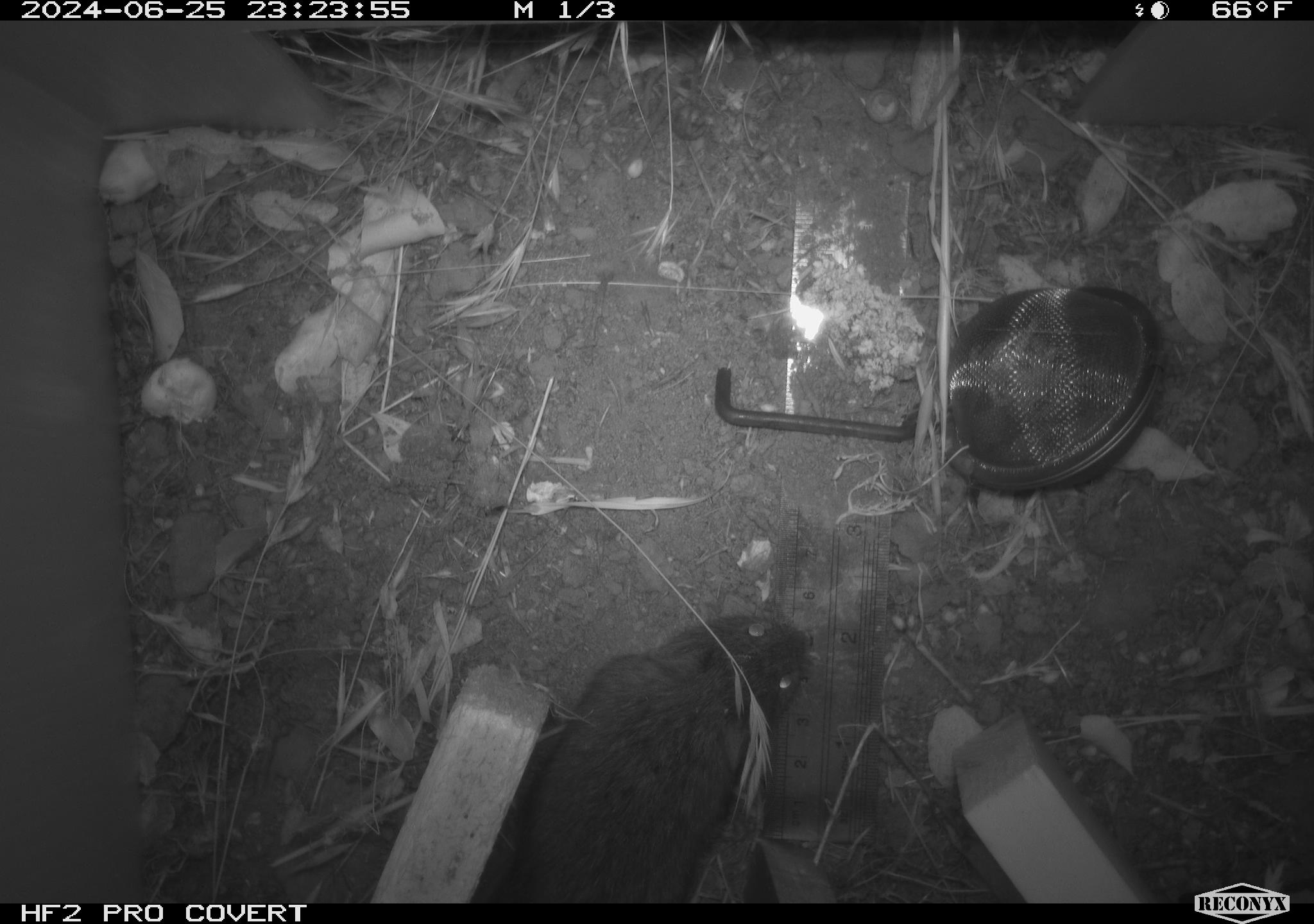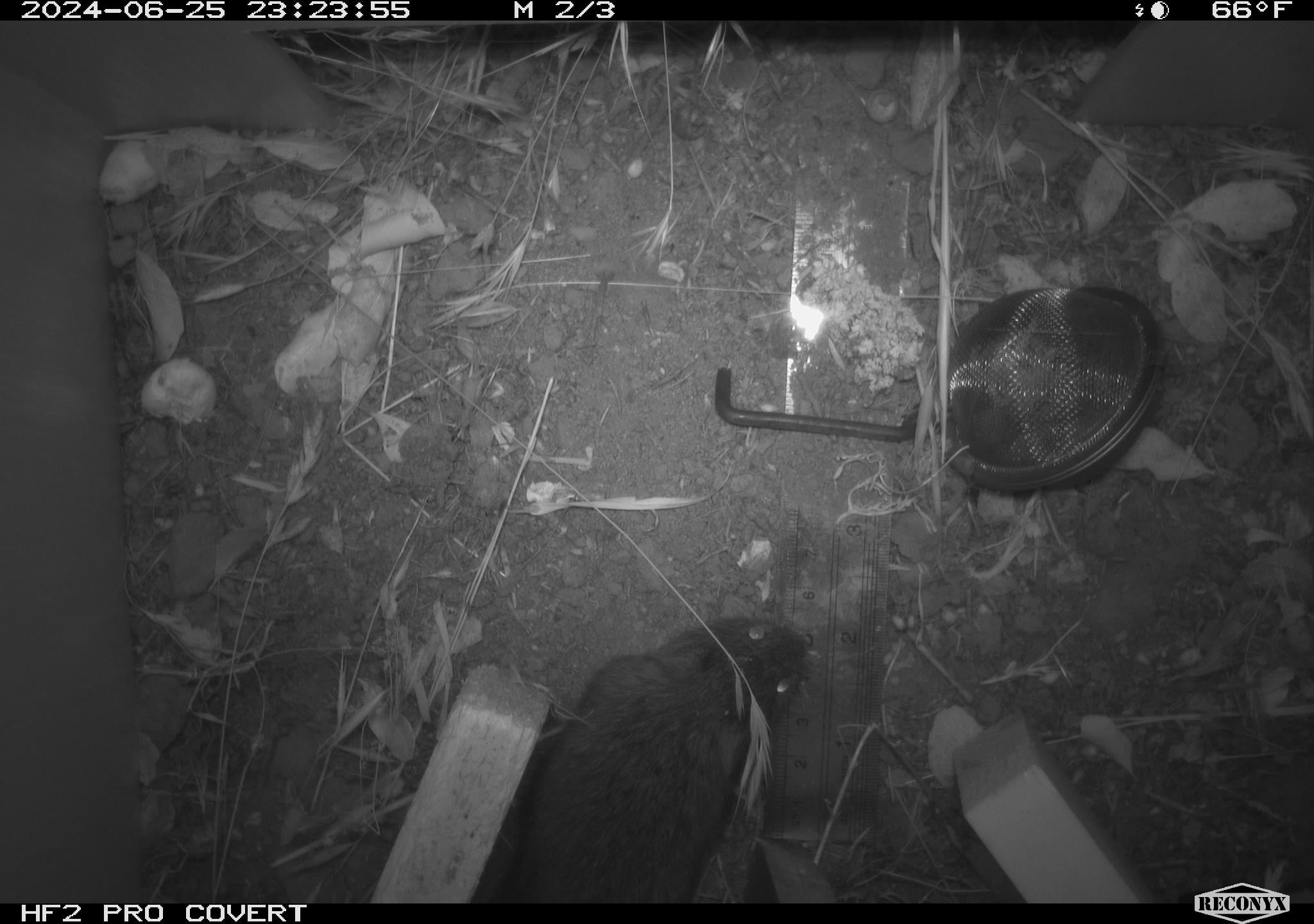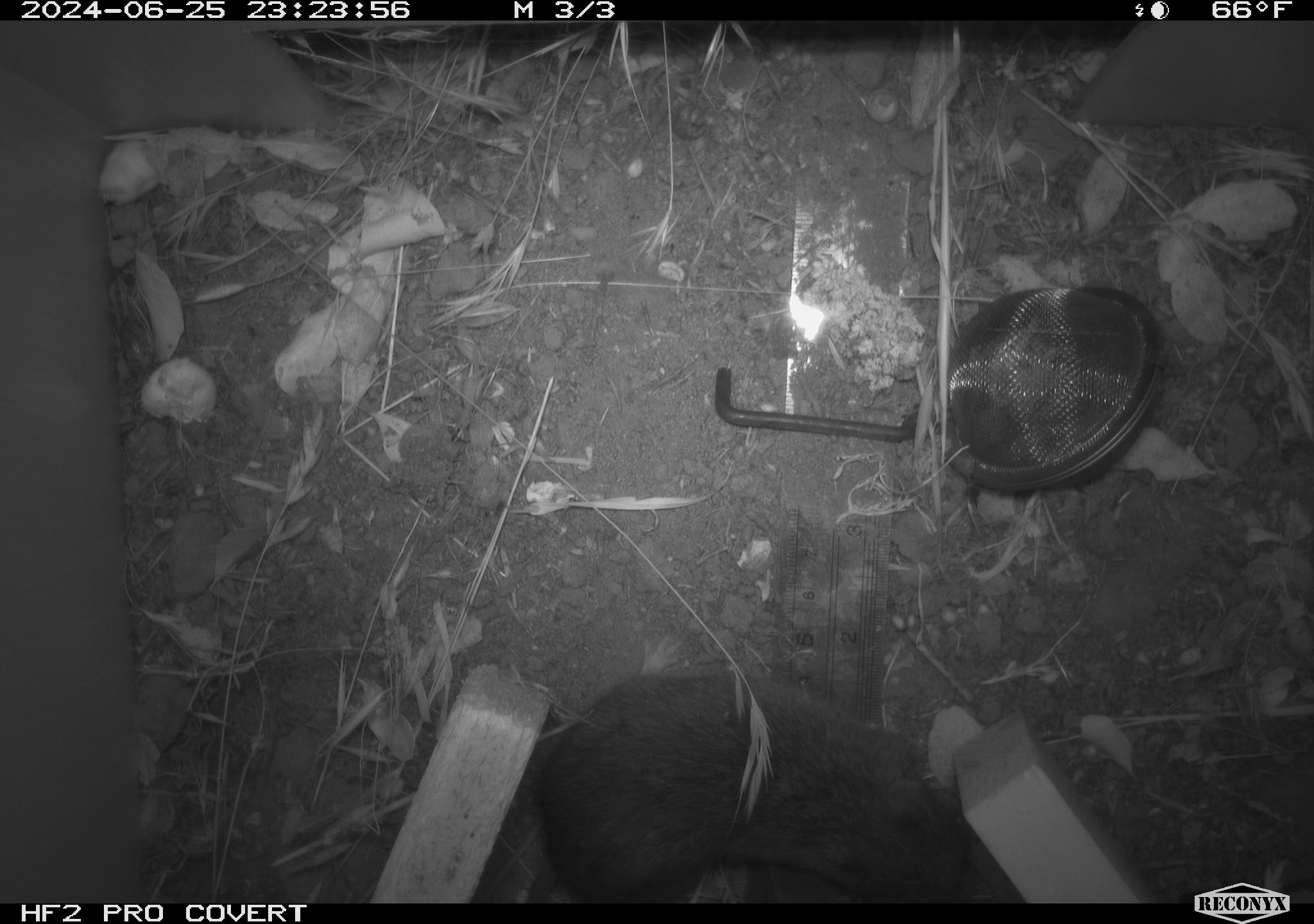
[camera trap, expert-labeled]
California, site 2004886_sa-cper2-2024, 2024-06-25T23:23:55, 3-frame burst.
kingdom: Animalia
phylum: Chordata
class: Mammalia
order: Rodentia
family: Cricetidae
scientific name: Arvicolinae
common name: voles, lemmings, and muskrats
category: arvicolinae subfamily